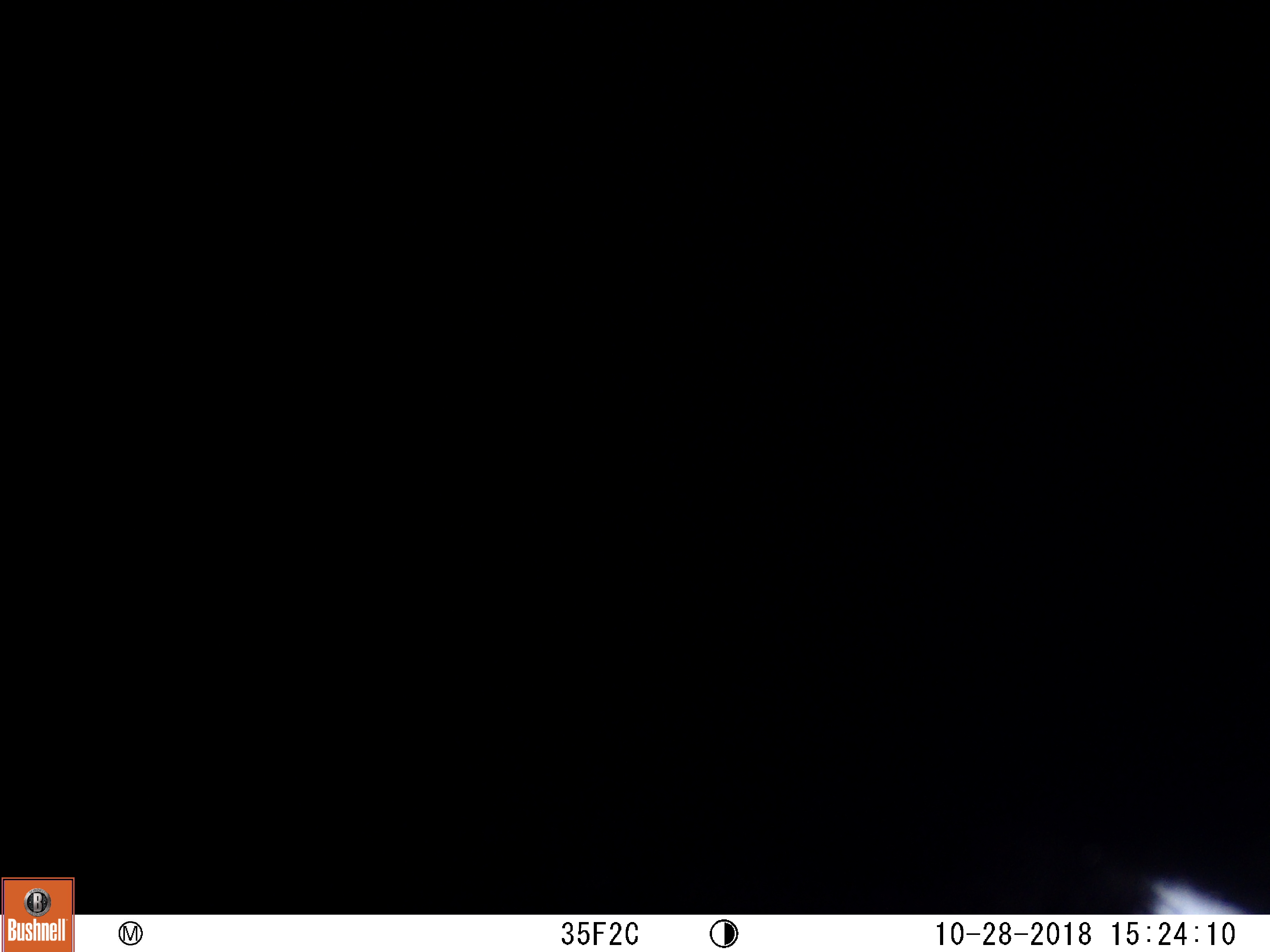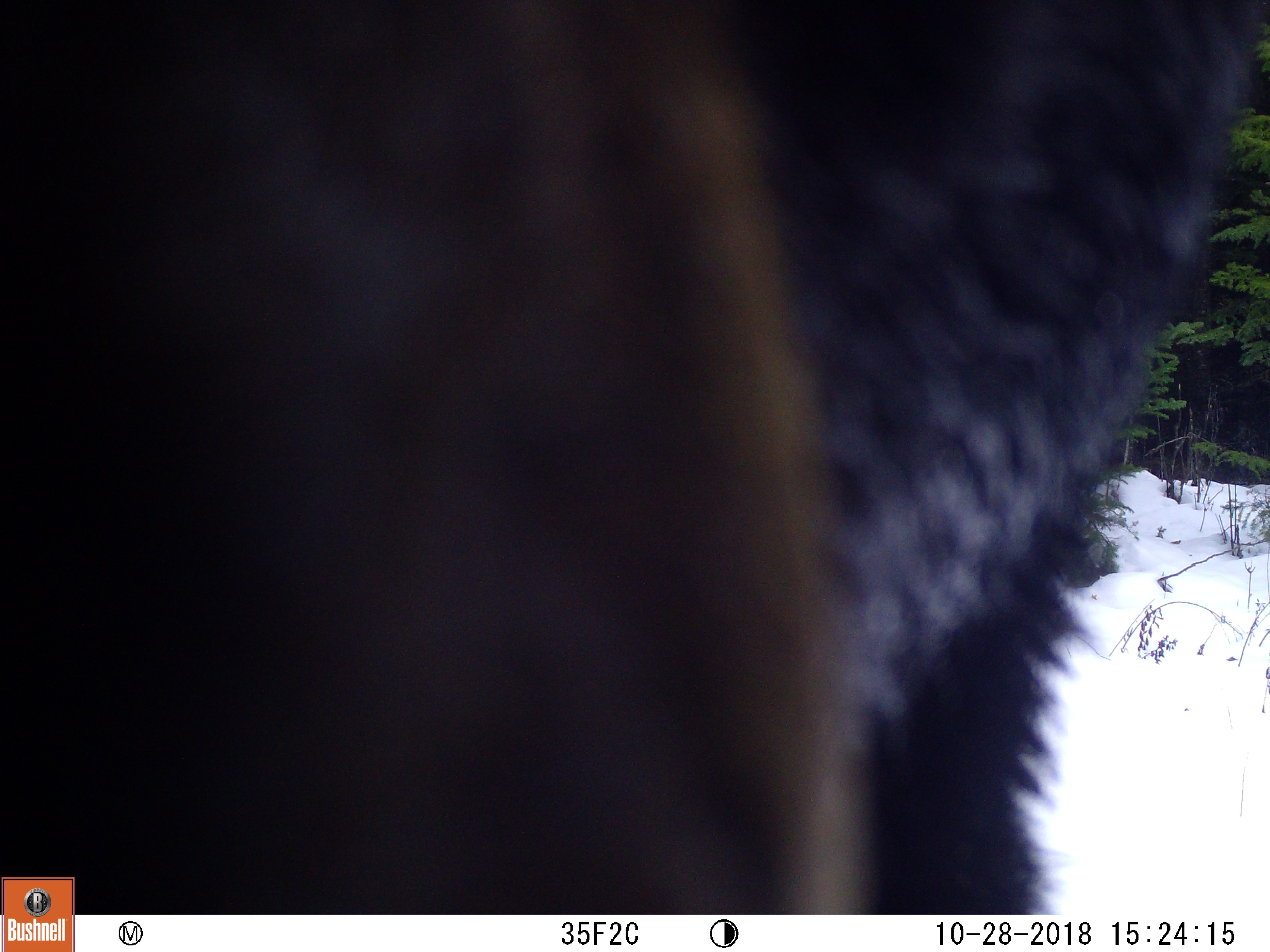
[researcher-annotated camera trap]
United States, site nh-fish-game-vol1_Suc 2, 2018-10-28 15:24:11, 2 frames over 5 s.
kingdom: Animalia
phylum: Chordata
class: Mammalia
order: Carnivora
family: Ursidae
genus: Ursus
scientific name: Ursus americanus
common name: black bear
Black bear (Ursus americanus).